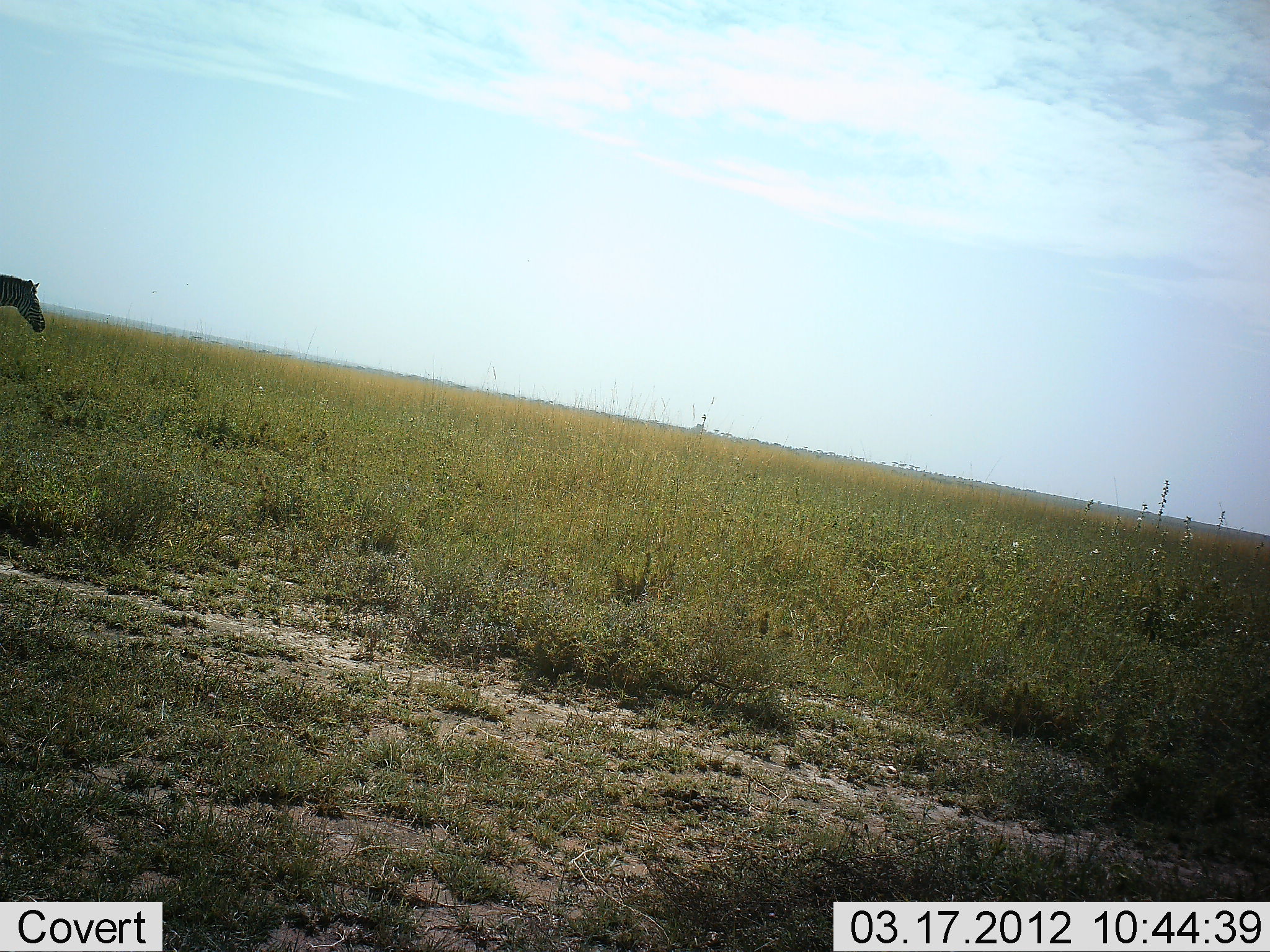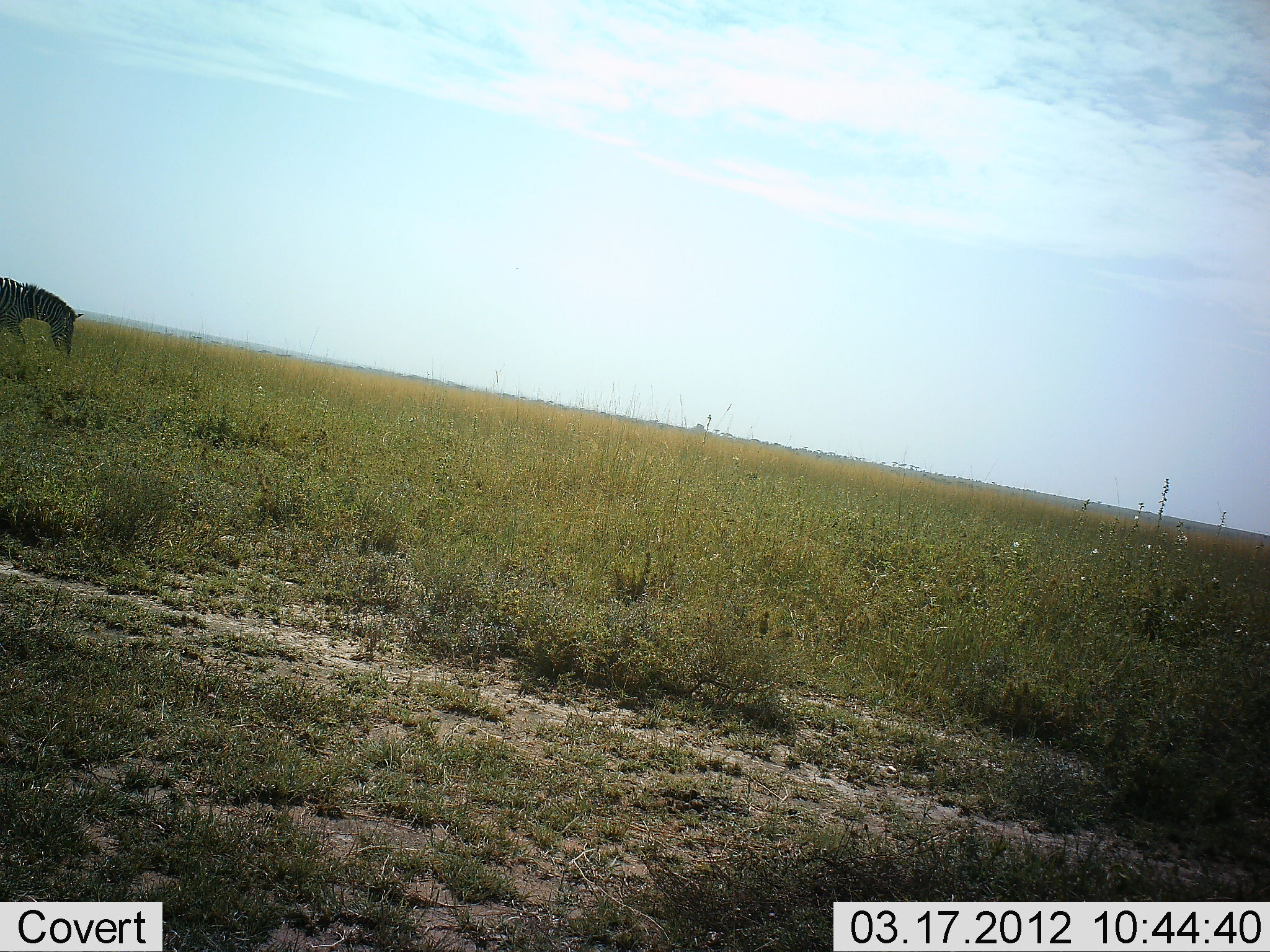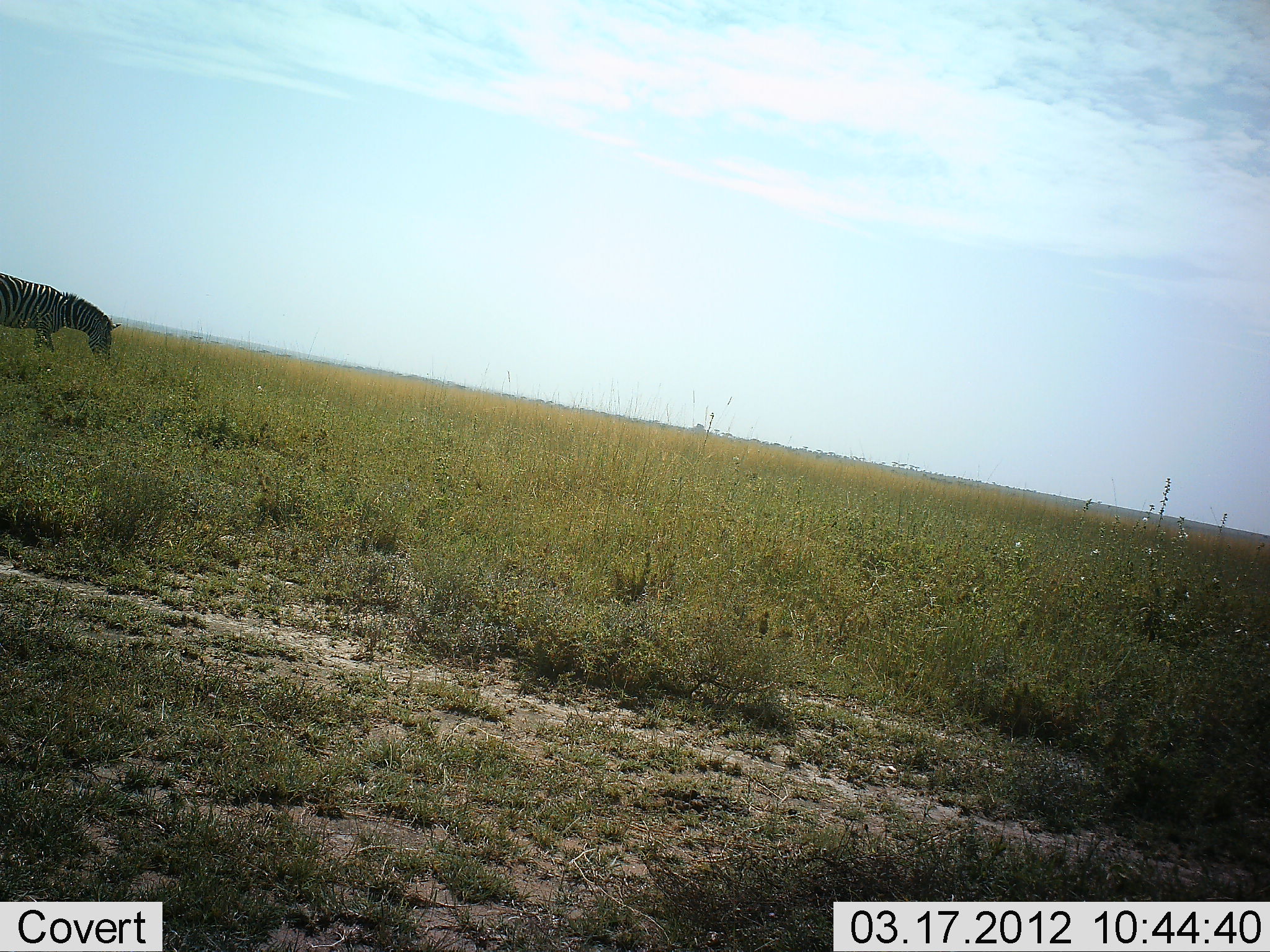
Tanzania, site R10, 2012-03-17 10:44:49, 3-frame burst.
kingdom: Animalia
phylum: Chordata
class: Mammalia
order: Perissodactyla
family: Equidae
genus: Equus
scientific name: Equus quagga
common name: plains zebra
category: zebra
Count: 1.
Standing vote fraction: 0%.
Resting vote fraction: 0%.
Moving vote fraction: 83%.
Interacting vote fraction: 0%.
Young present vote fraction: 0%.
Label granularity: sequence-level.